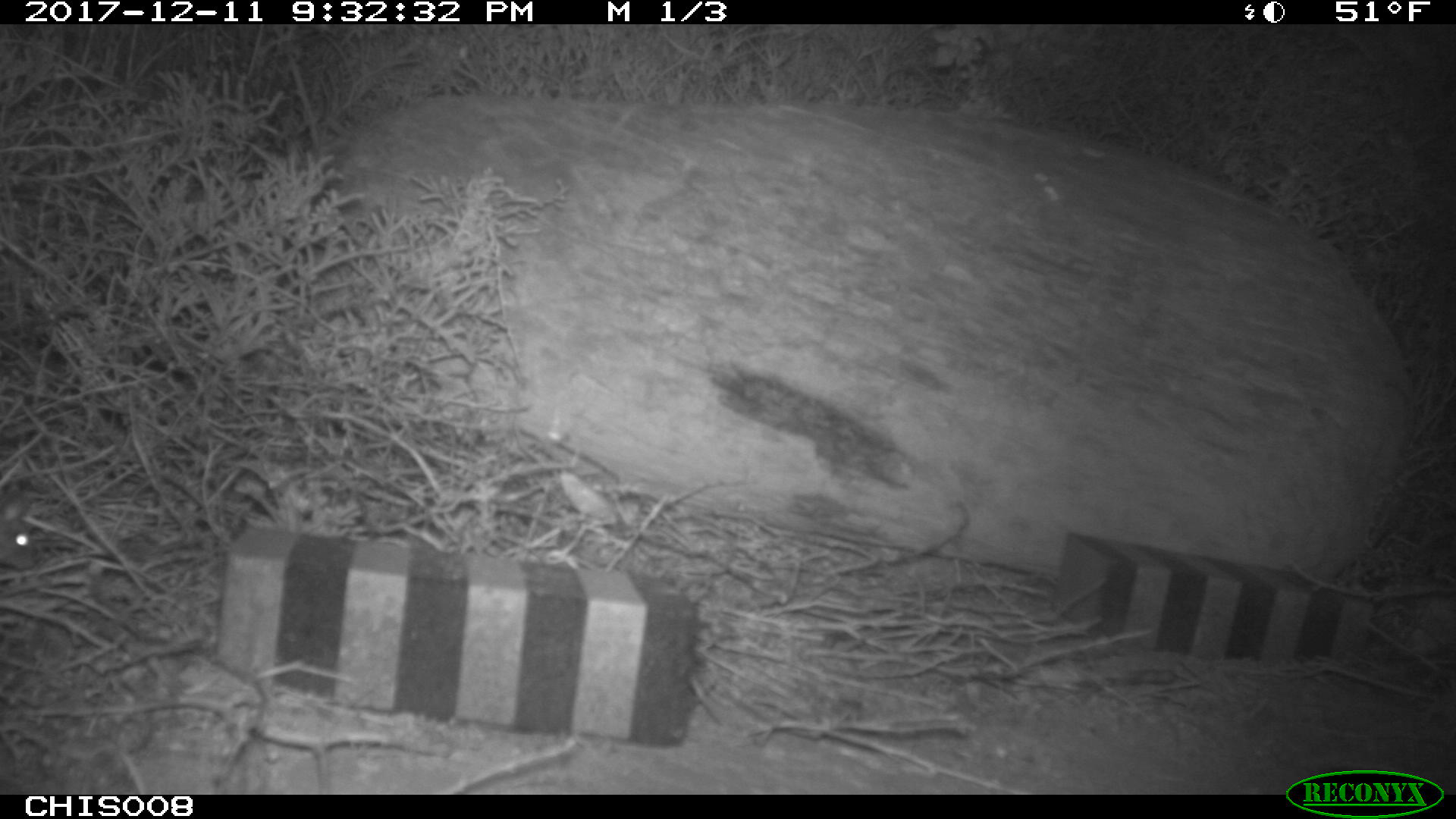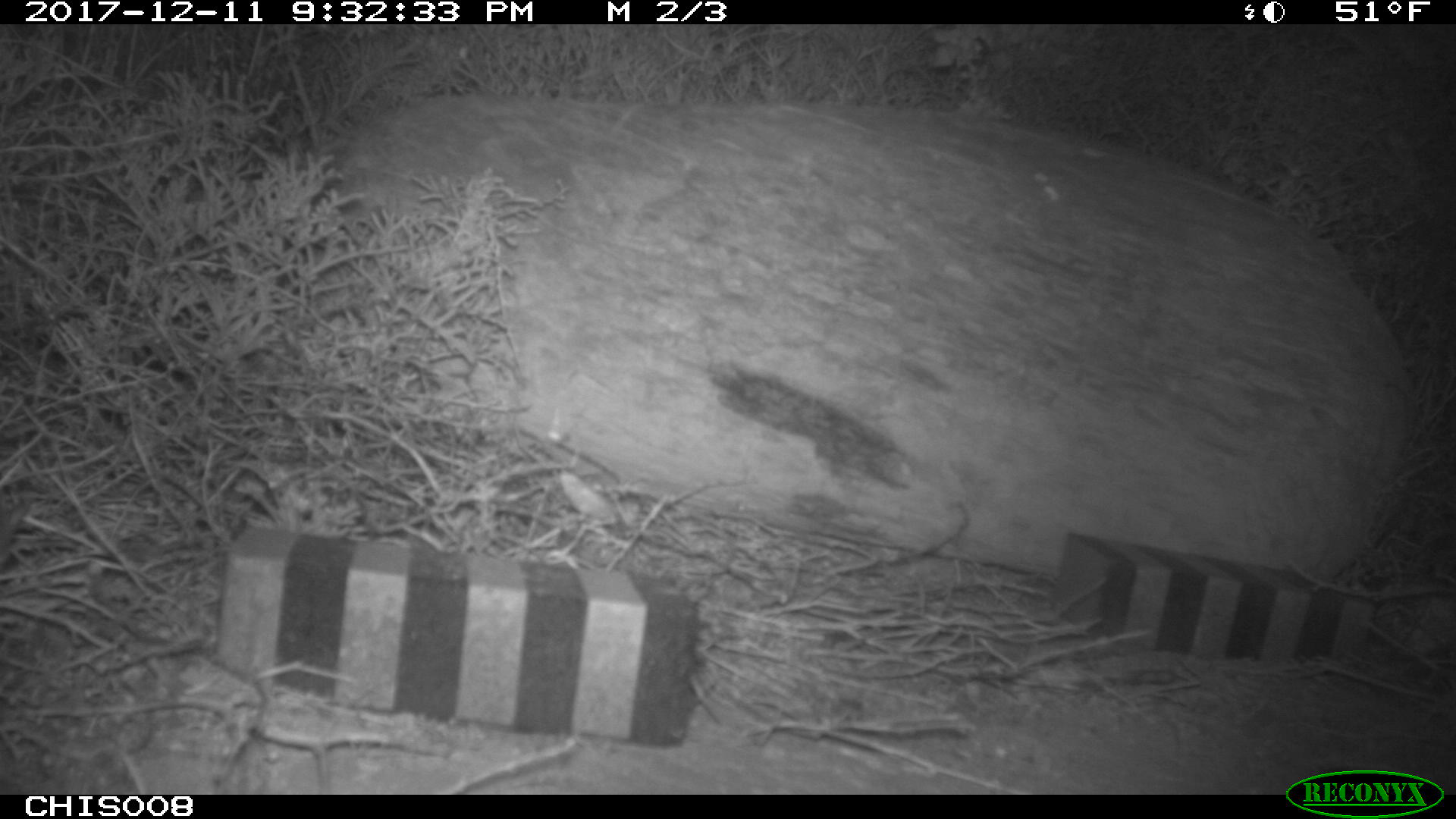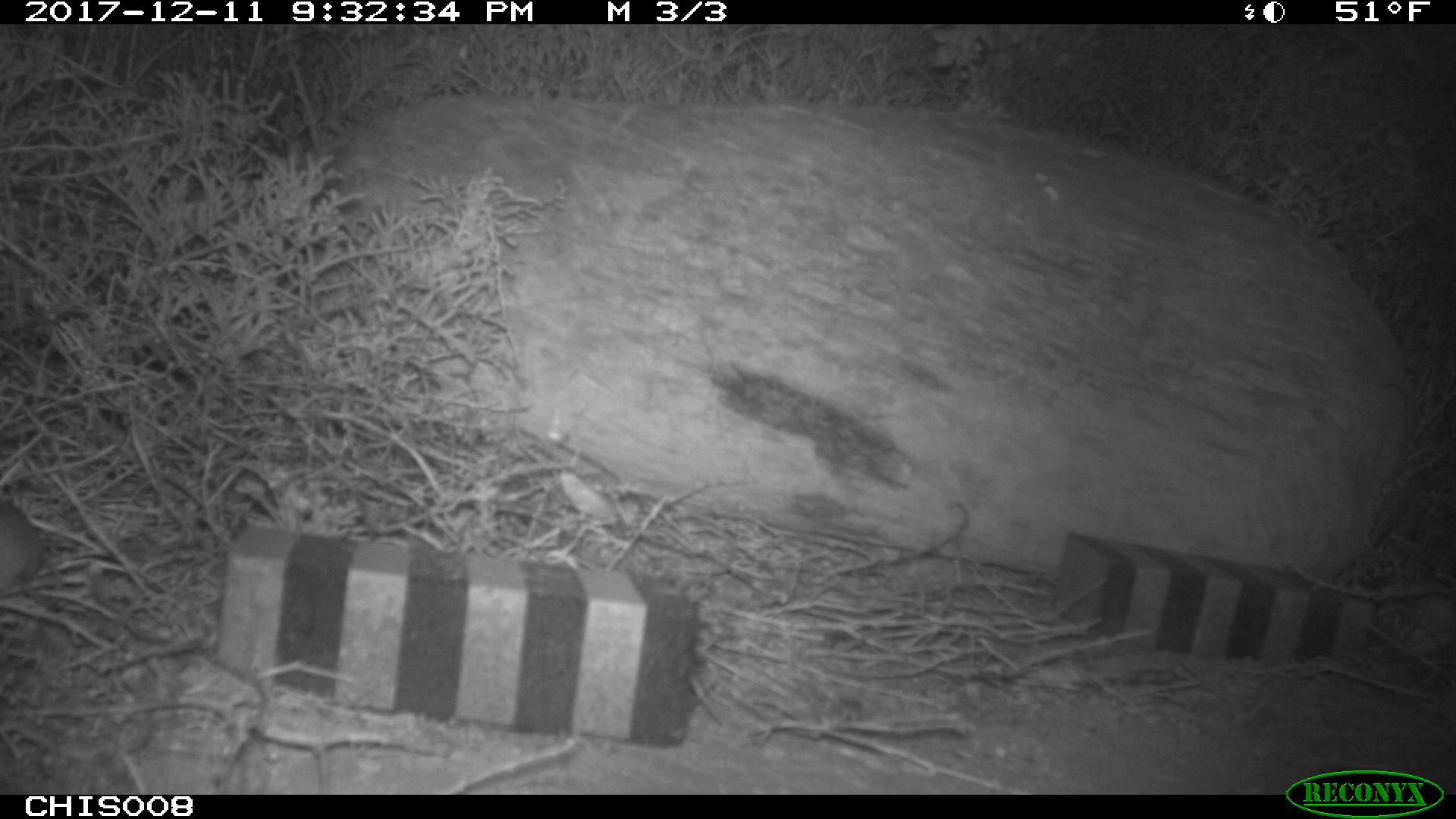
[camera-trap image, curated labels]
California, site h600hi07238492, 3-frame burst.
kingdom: Animalia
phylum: Chordata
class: Mammalia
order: Rodentia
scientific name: Rodentia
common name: rodent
Rodent (Rodentia).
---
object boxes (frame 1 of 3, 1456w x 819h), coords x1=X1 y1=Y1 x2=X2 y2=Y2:
rodent: x1=0 y1=485 x2=36 y2=568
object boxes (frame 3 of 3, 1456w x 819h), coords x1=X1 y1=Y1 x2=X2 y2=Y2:
rodent: x1=0 y1=497 x2=63 y2=609